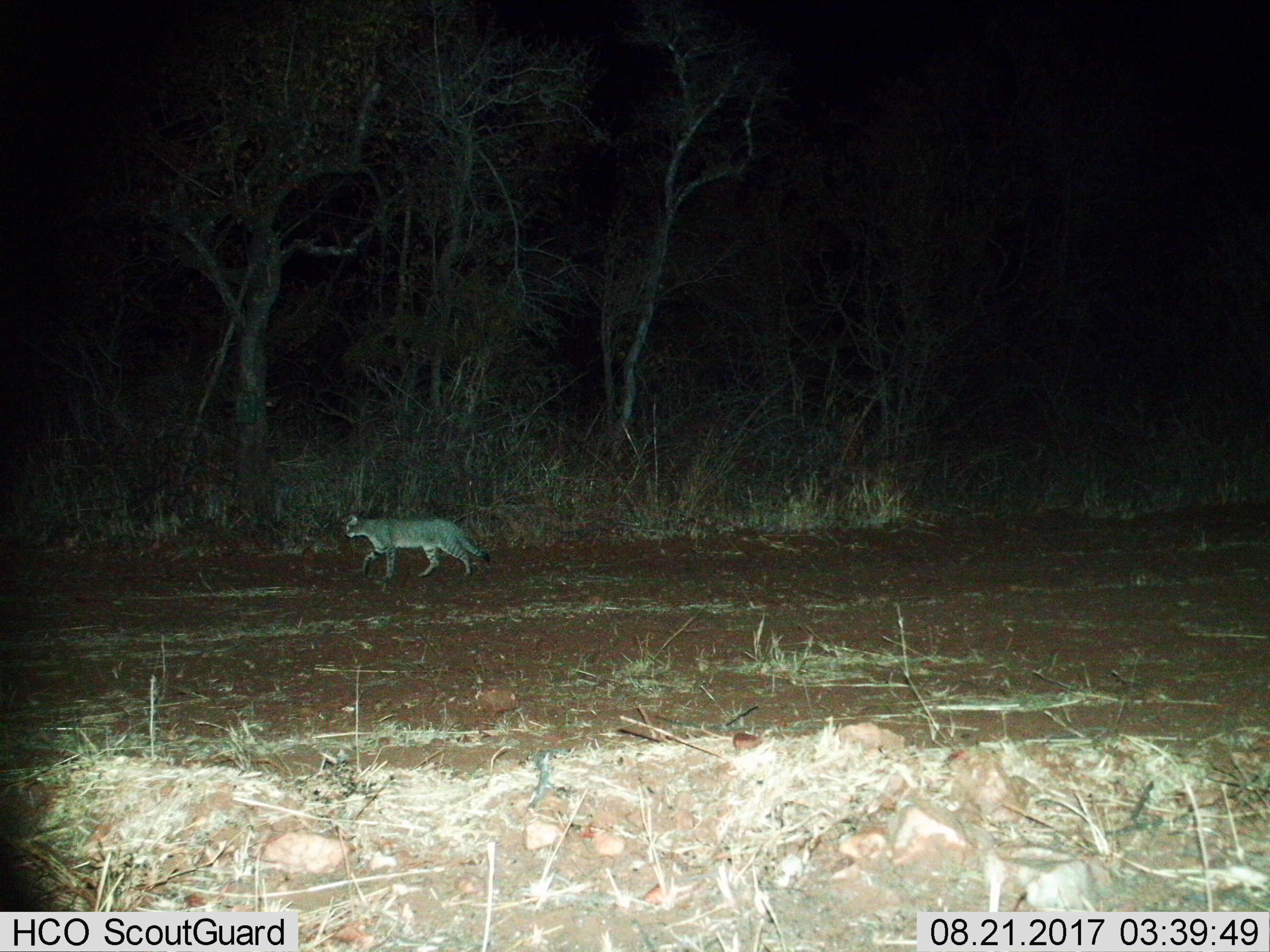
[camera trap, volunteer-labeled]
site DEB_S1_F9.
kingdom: Animalia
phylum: Chordata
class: Mammalia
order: Carnivora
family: Felidae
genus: Felis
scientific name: Felis lybica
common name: african wild cat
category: africanwildcat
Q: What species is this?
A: Africanwildcat (african wild cat) (Felis lybica).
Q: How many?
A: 1.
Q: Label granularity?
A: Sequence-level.